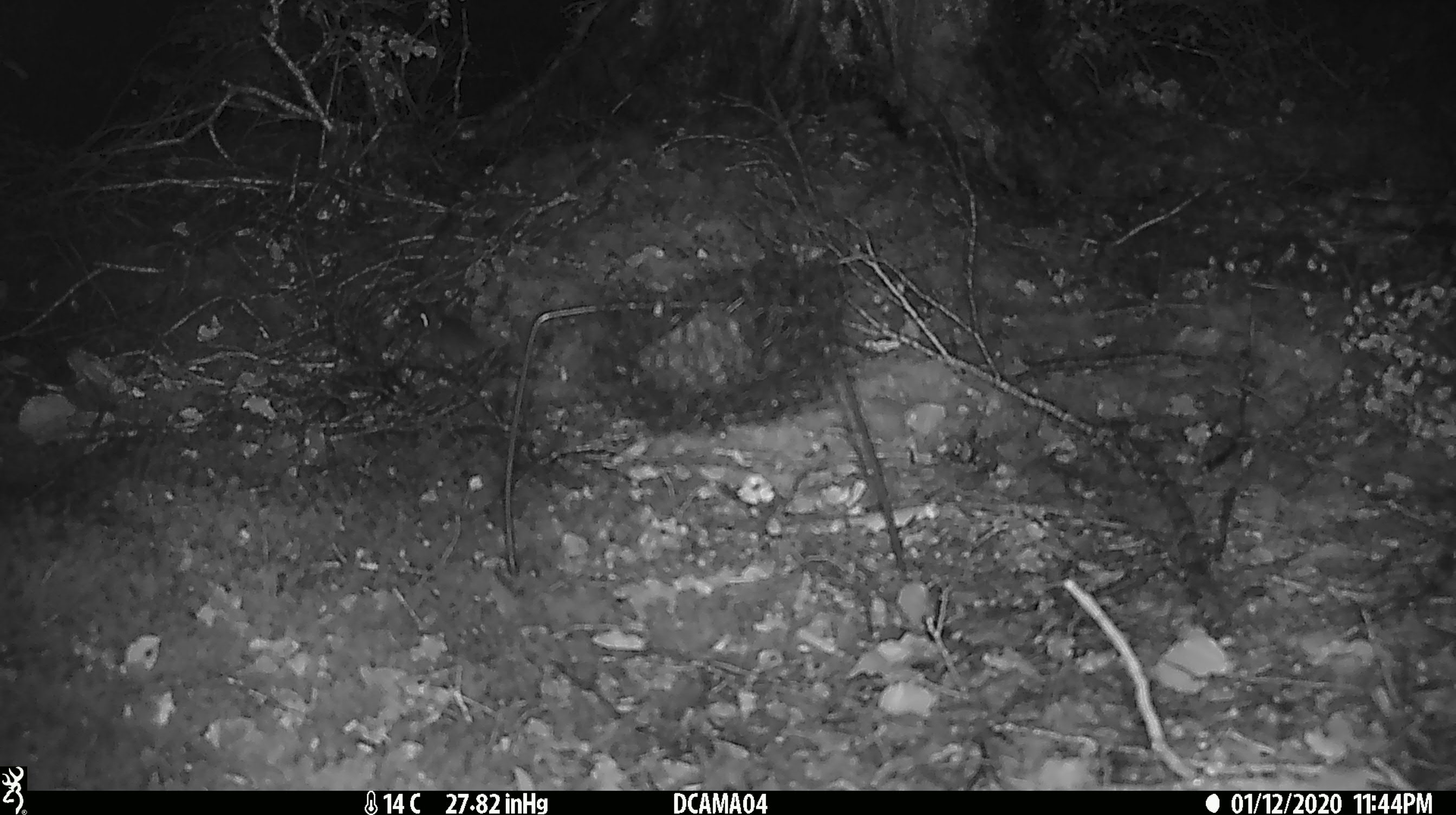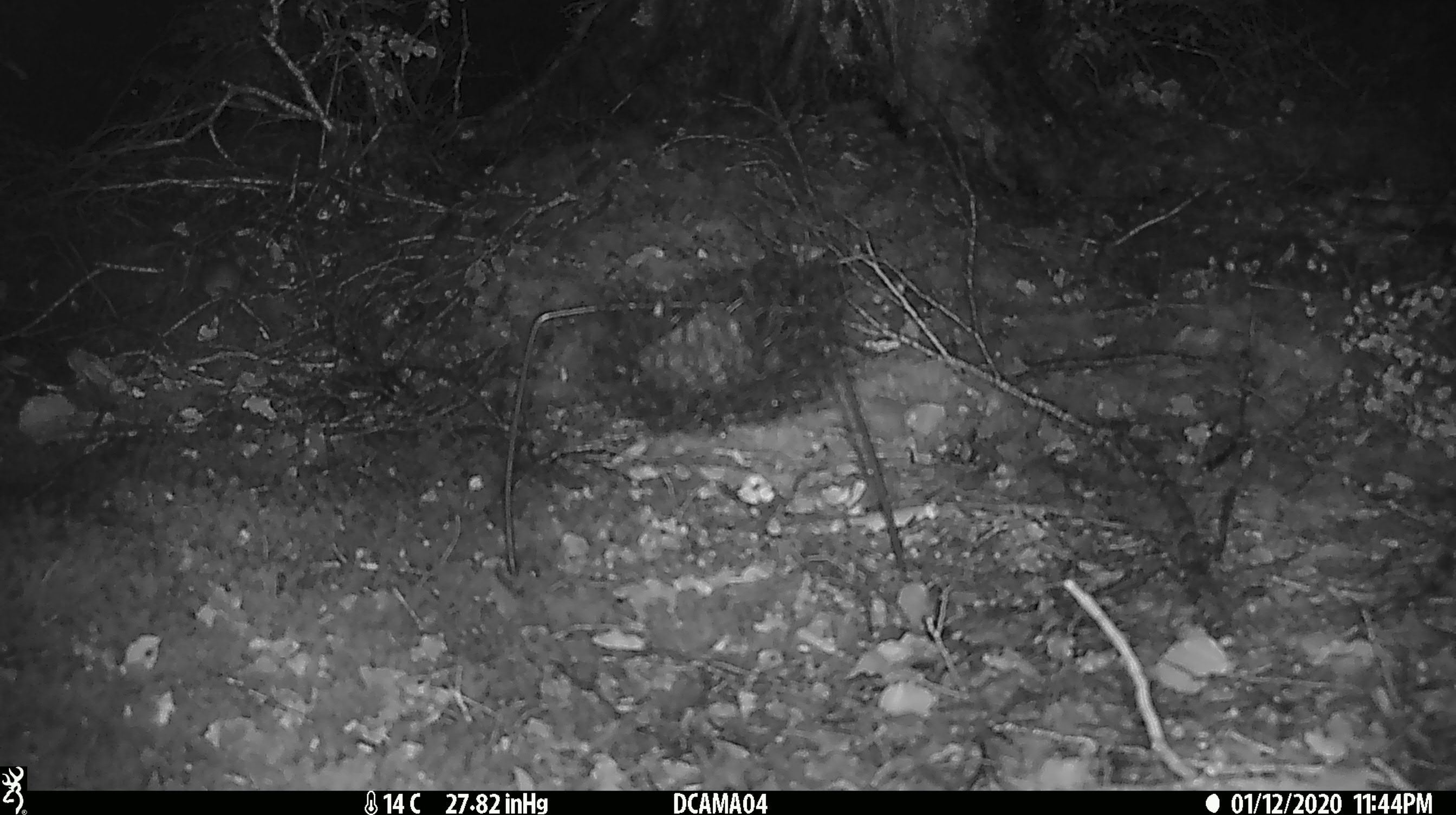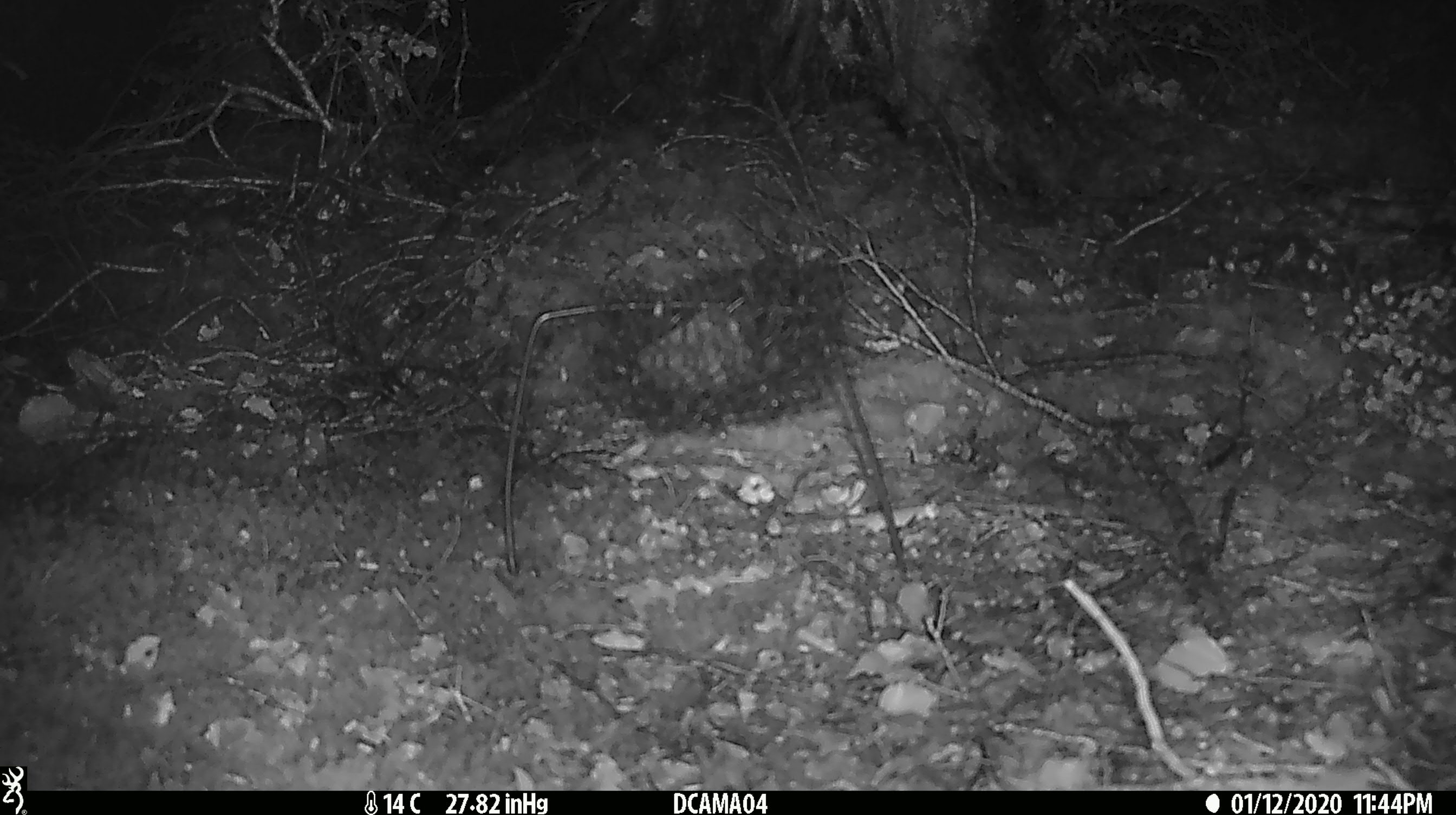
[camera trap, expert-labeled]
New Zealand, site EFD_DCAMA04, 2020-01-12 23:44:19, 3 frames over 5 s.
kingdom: Animalia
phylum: Chordata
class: Mammalia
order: Rodentia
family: Muridae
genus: Mus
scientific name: Mus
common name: mouse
Mouse (Mus).